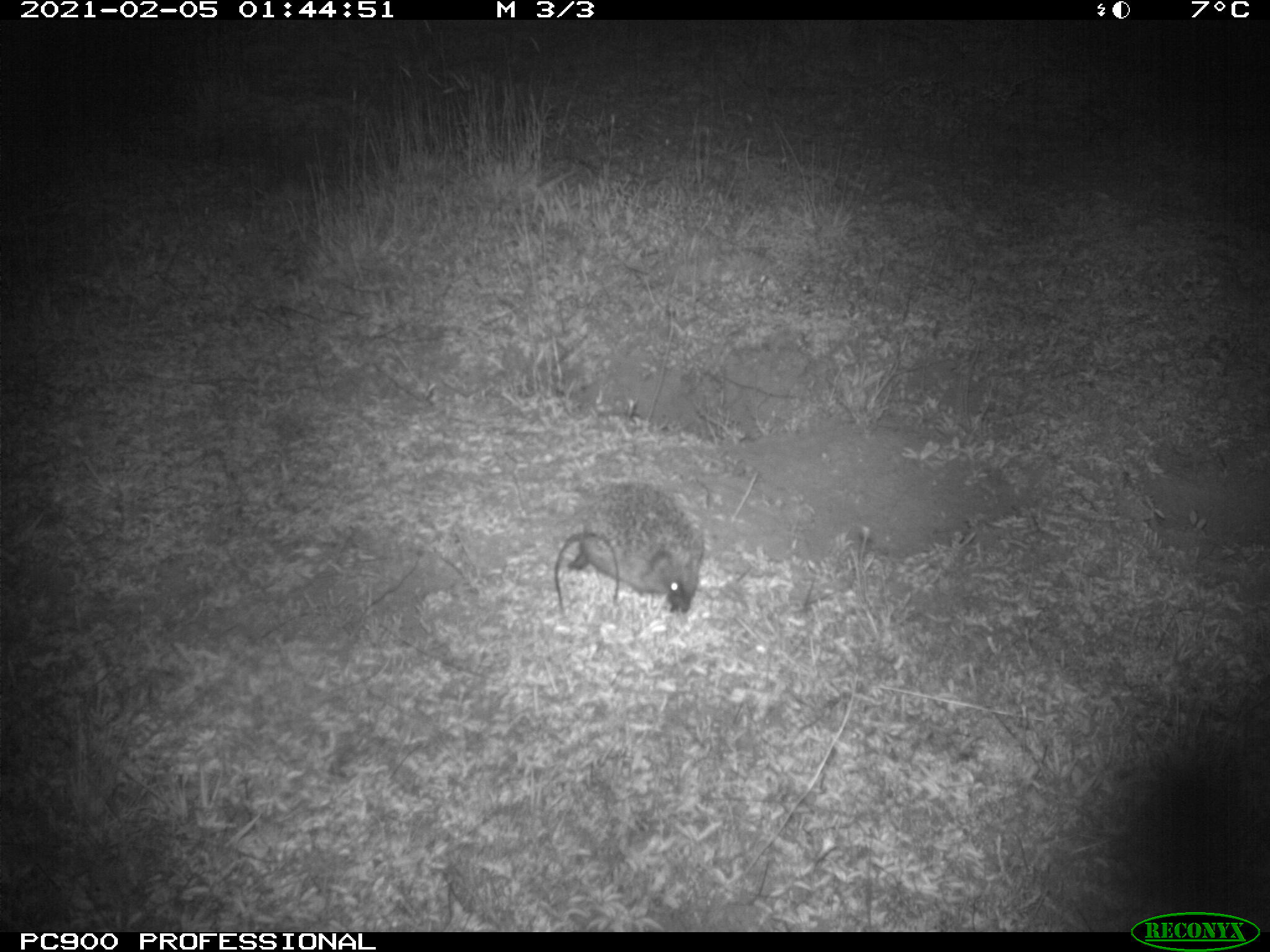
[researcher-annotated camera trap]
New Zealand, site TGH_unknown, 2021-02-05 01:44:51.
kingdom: Animalia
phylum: Chordata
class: Mammalia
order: Eulipotyphla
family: Erinaceidae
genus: Erinaceus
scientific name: Erinaceus europaeus europaeus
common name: european hedgehog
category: hedgehog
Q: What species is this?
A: Hedgehog (european hedgehog) (Erinaceus europaeus europaeus).